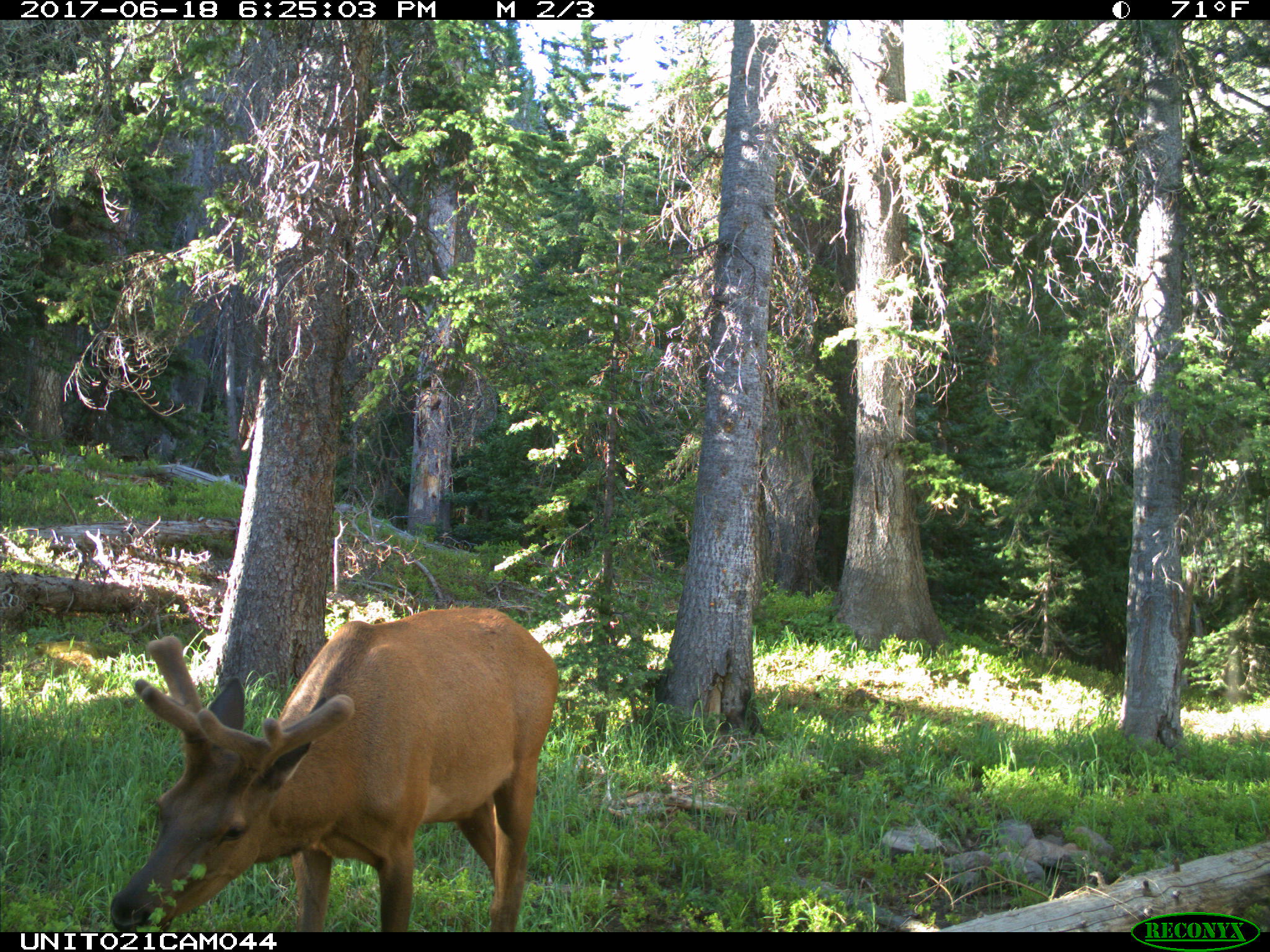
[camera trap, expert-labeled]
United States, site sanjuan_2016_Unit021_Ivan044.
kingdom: Animalia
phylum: Chordata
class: Mammalia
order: Artiodactyla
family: Cervidae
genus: Cervus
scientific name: Cervus elaphus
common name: red deer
Cervus elaphus (red deer).